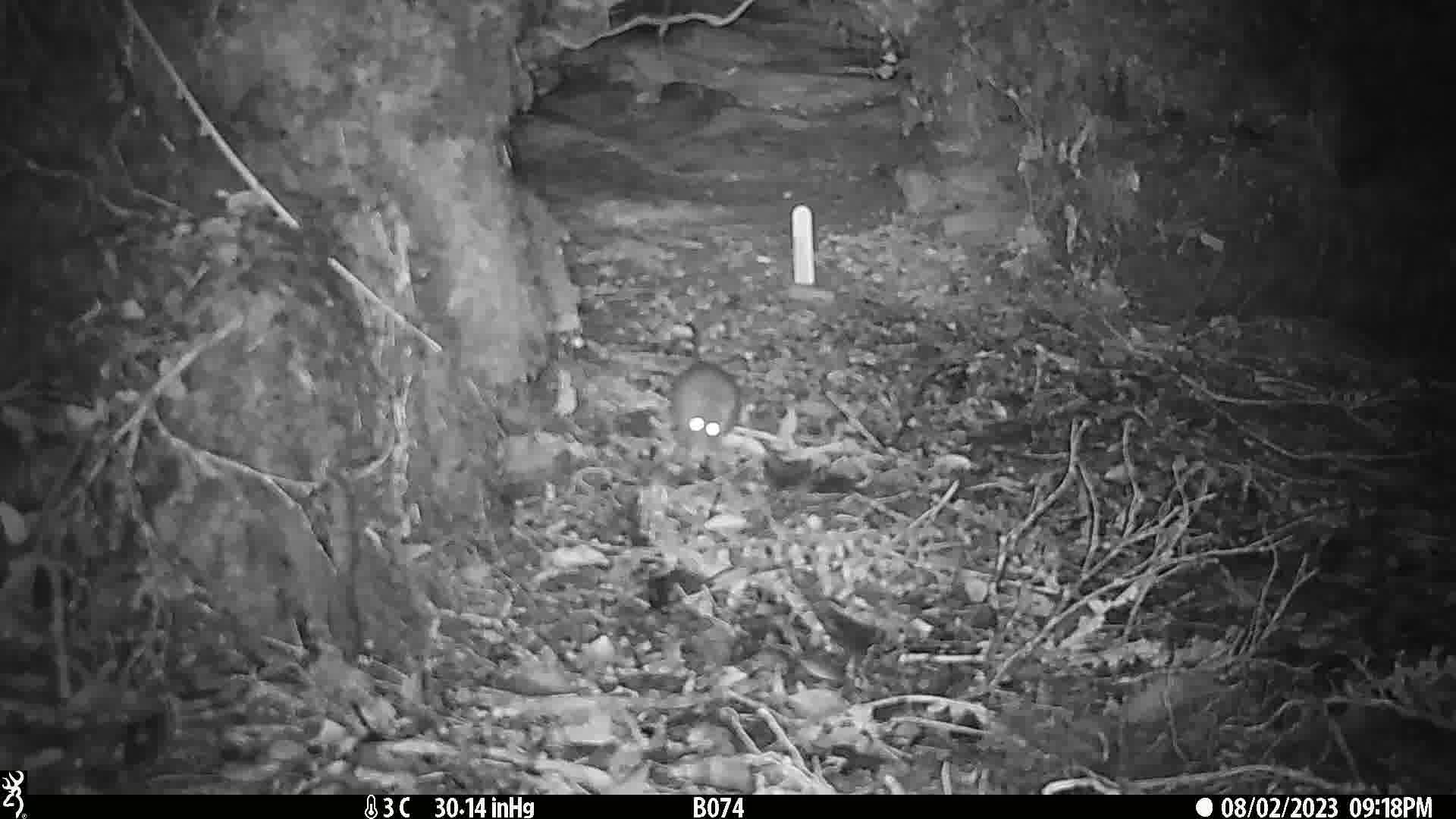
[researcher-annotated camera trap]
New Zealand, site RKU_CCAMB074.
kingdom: Animalia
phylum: Chordata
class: Mammalia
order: Rodentia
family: Muridae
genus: Rattus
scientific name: Rattus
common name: rat